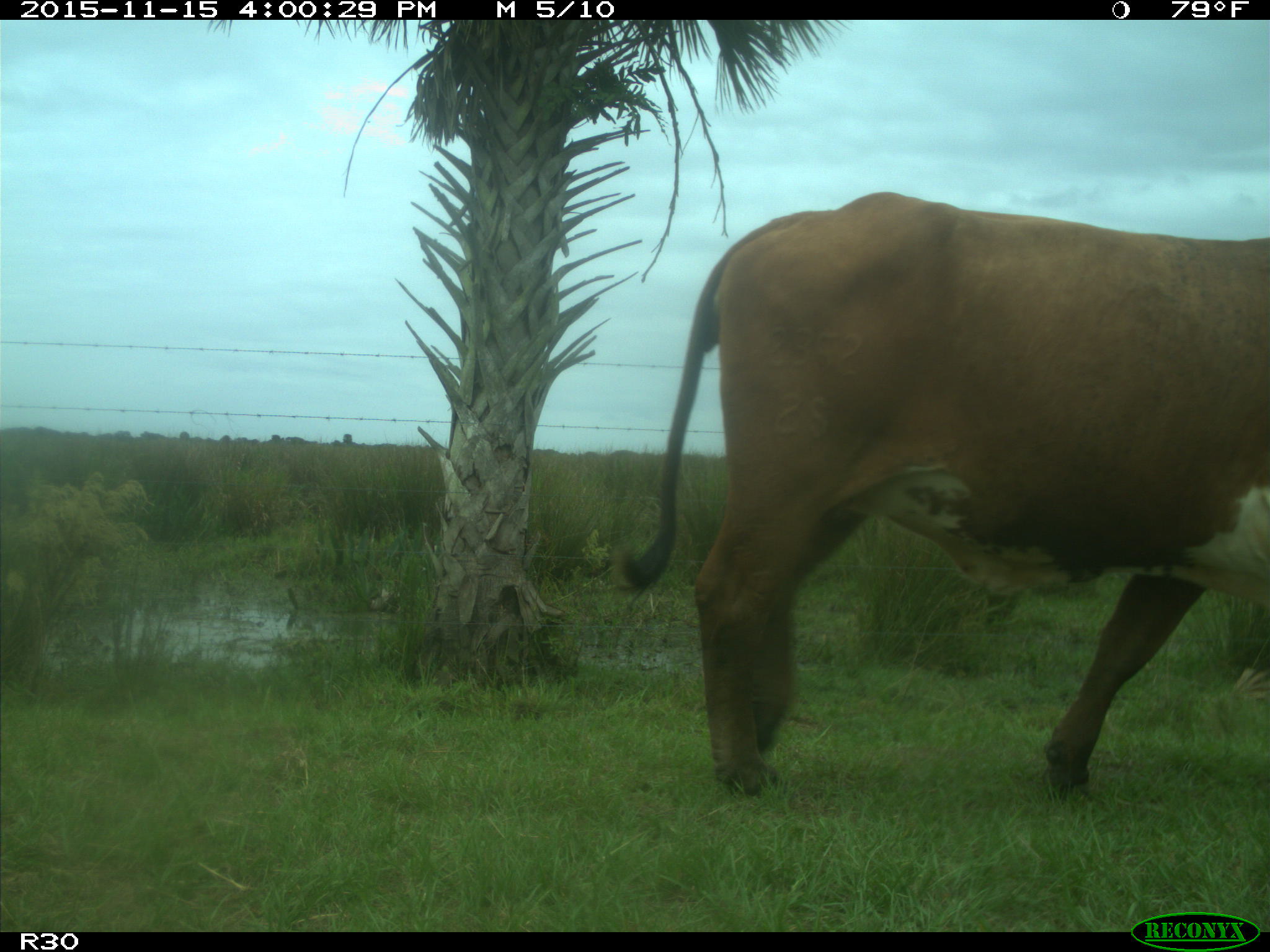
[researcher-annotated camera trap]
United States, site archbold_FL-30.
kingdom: Animalia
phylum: Chordata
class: Mammalia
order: Artiodactyla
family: Bovidae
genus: Bos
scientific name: Bos taurus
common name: domestic cow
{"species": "Bos taurus (domestic cow)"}